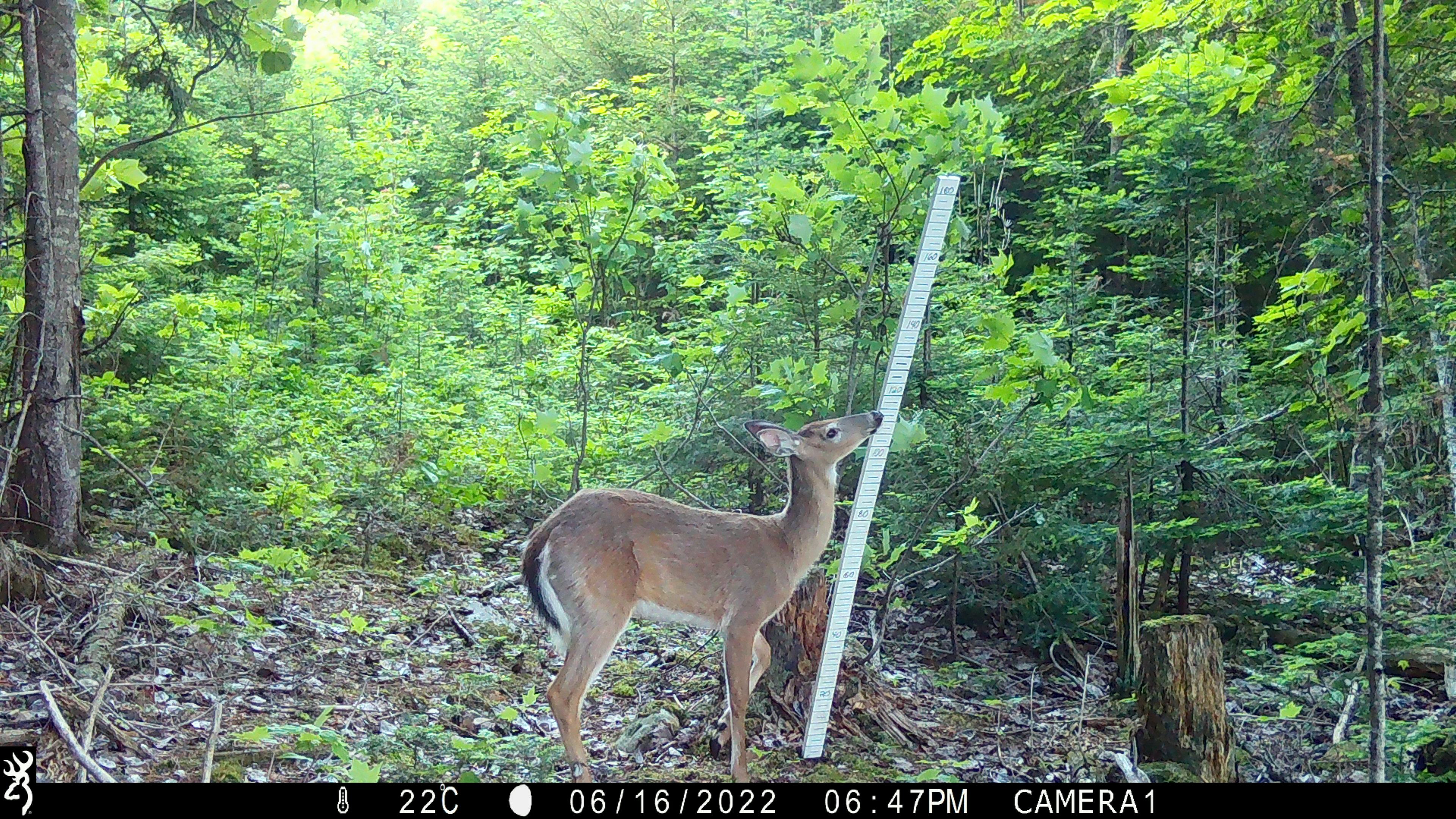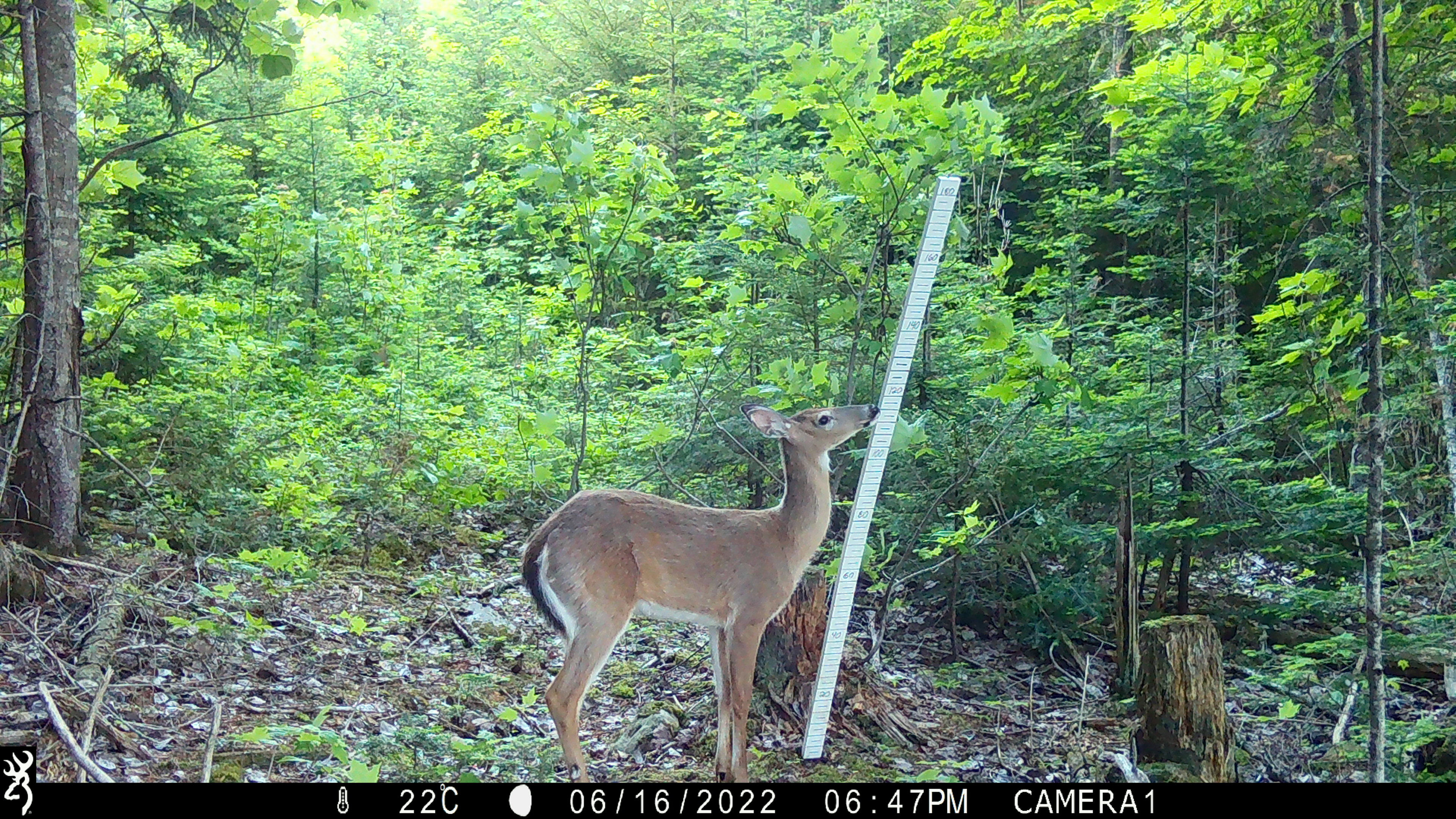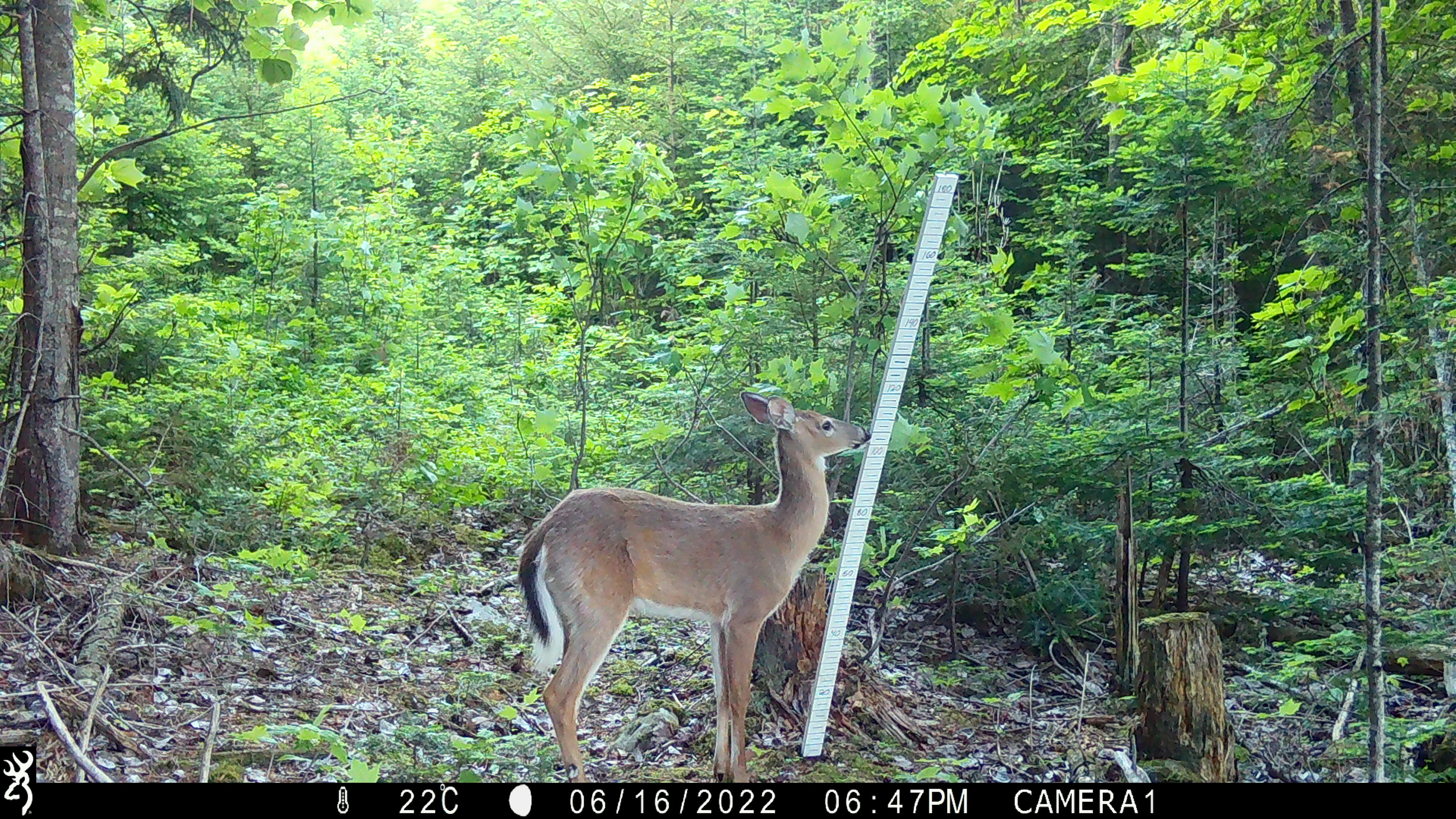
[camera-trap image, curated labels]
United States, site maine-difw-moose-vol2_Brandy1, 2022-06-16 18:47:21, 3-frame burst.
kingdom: Animalia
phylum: Chordata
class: Mammalia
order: Artiodactyla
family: Cervidae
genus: Odocoileus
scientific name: Odocoileus virginianus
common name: white-tailed deer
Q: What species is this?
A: White-tailed deer (Odocoileus virginianus).